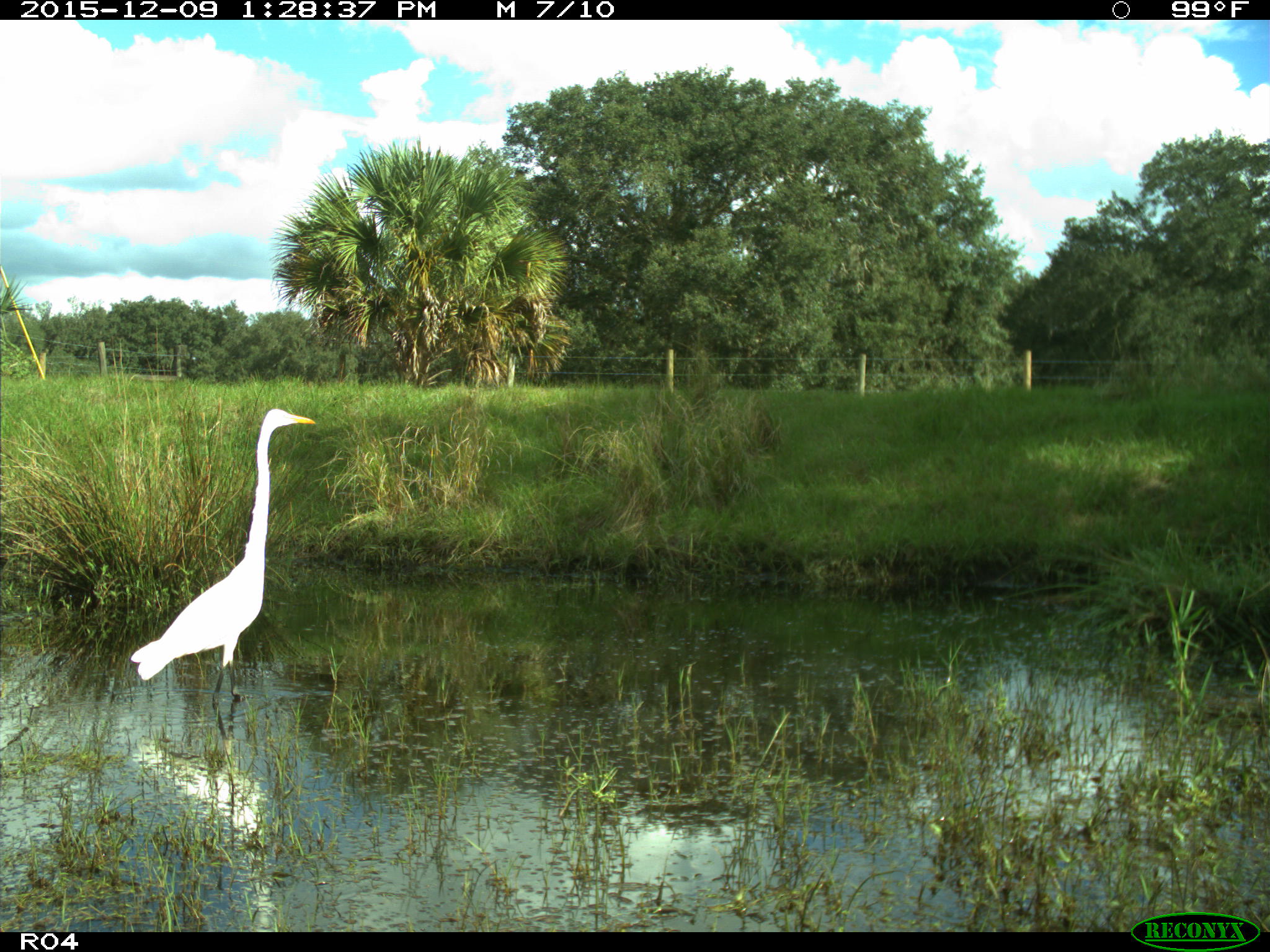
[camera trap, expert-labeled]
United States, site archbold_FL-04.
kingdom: Animalia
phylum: Chordata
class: Aves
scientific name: Aves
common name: birds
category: unidentified bird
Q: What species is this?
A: Unidentified bird (birds) (Aves).